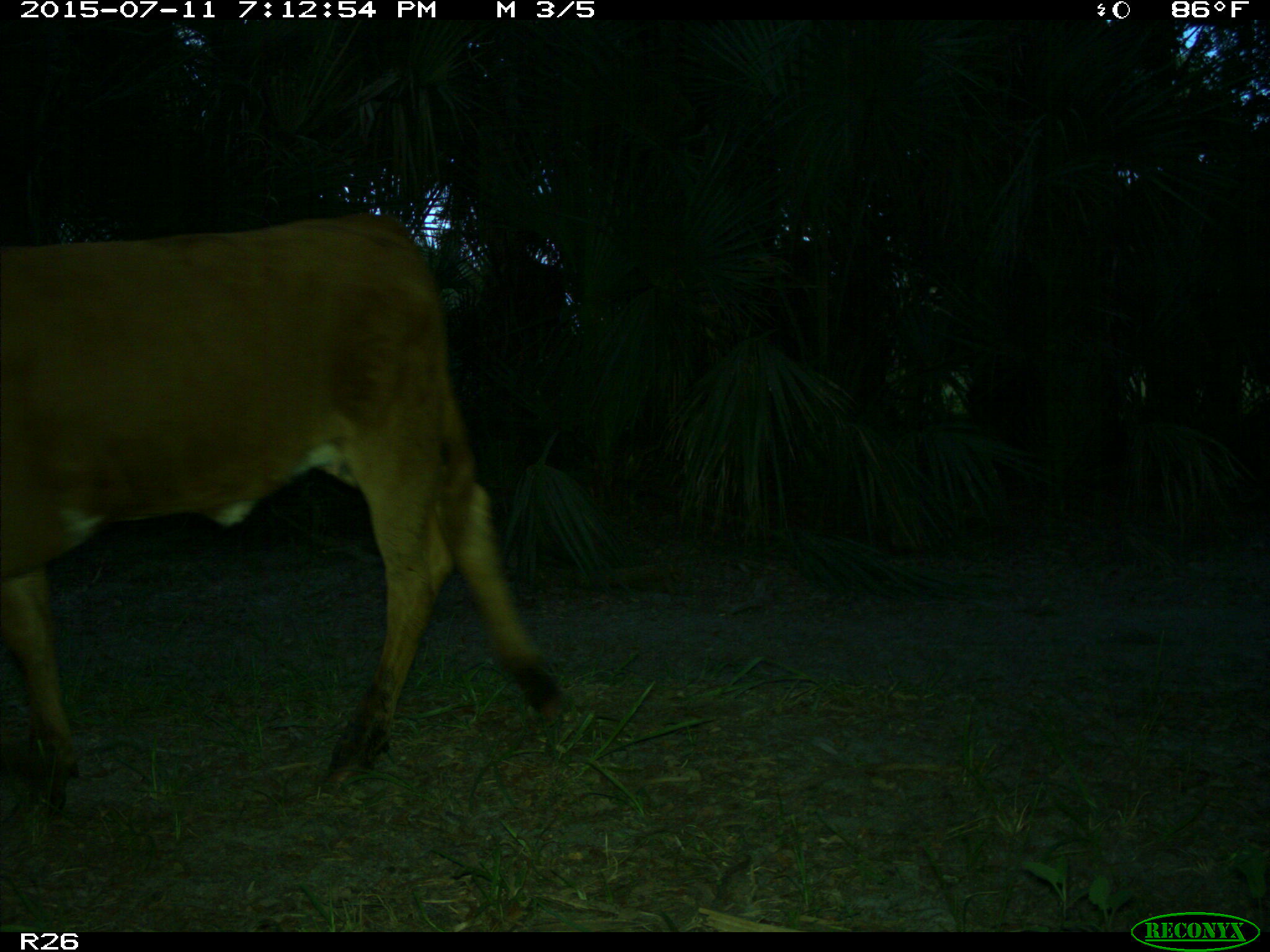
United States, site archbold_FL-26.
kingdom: Animalia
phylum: Chordata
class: Mammalia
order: Artiodactyla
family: Bovidae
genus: Bos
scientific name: Bos taurus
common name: domestic cow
Bos taurus (domestic cow).